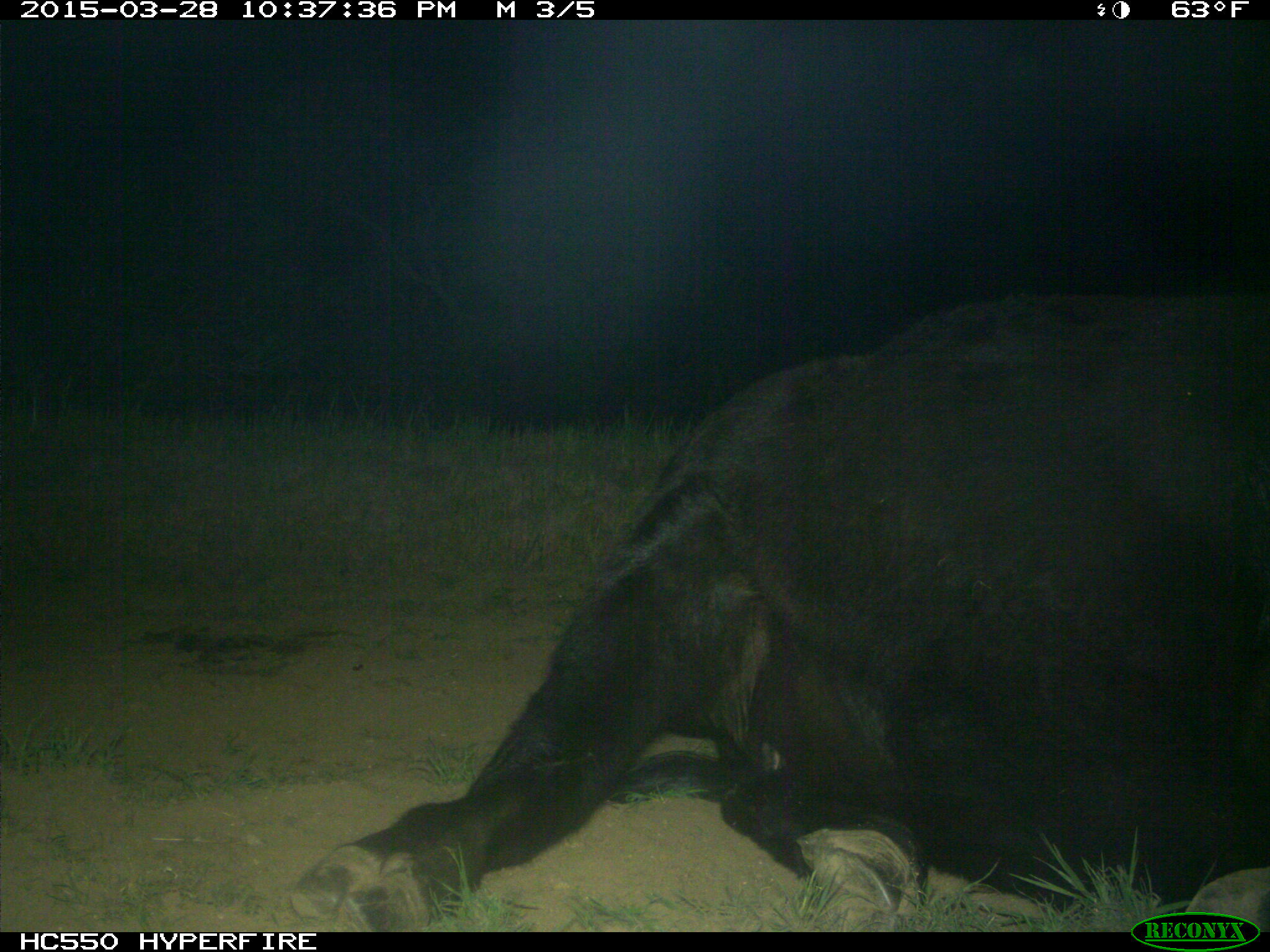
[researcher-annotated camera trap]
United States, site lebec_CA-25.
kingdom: Animalia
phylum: Chordata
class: Mammalia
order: Artiodactyla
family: Bovidae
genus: Bos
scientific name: Bos taurus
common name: domestic cow